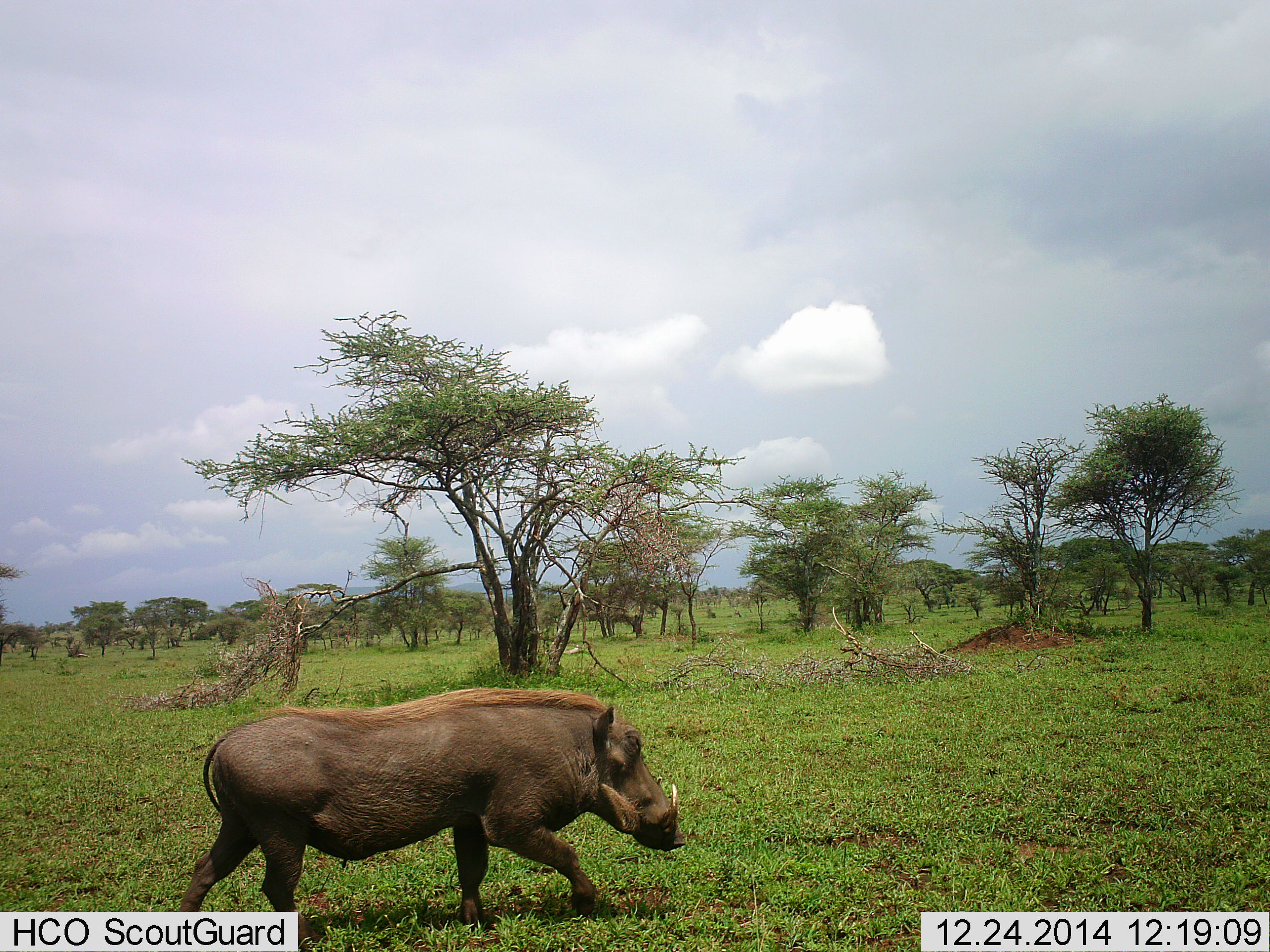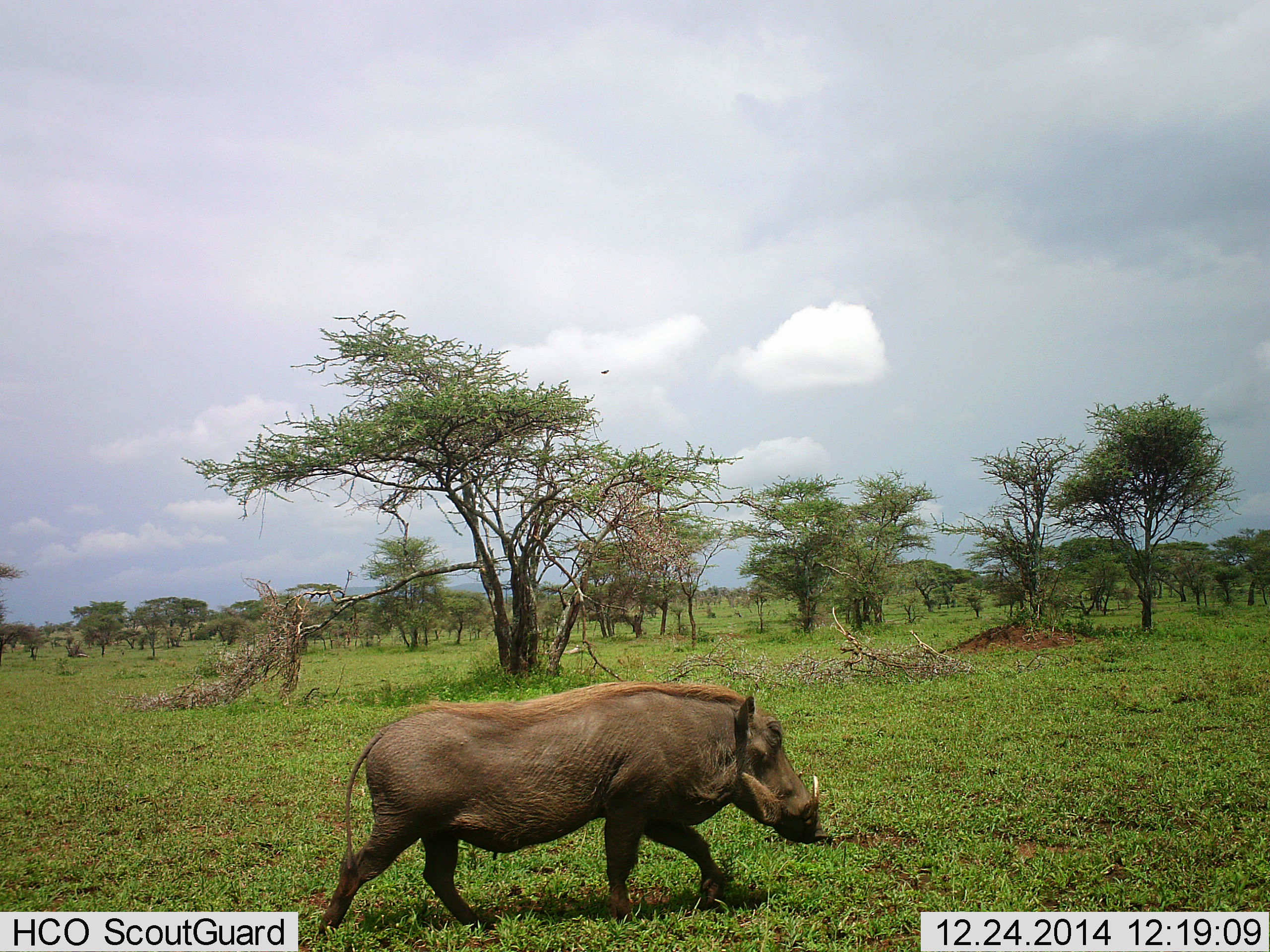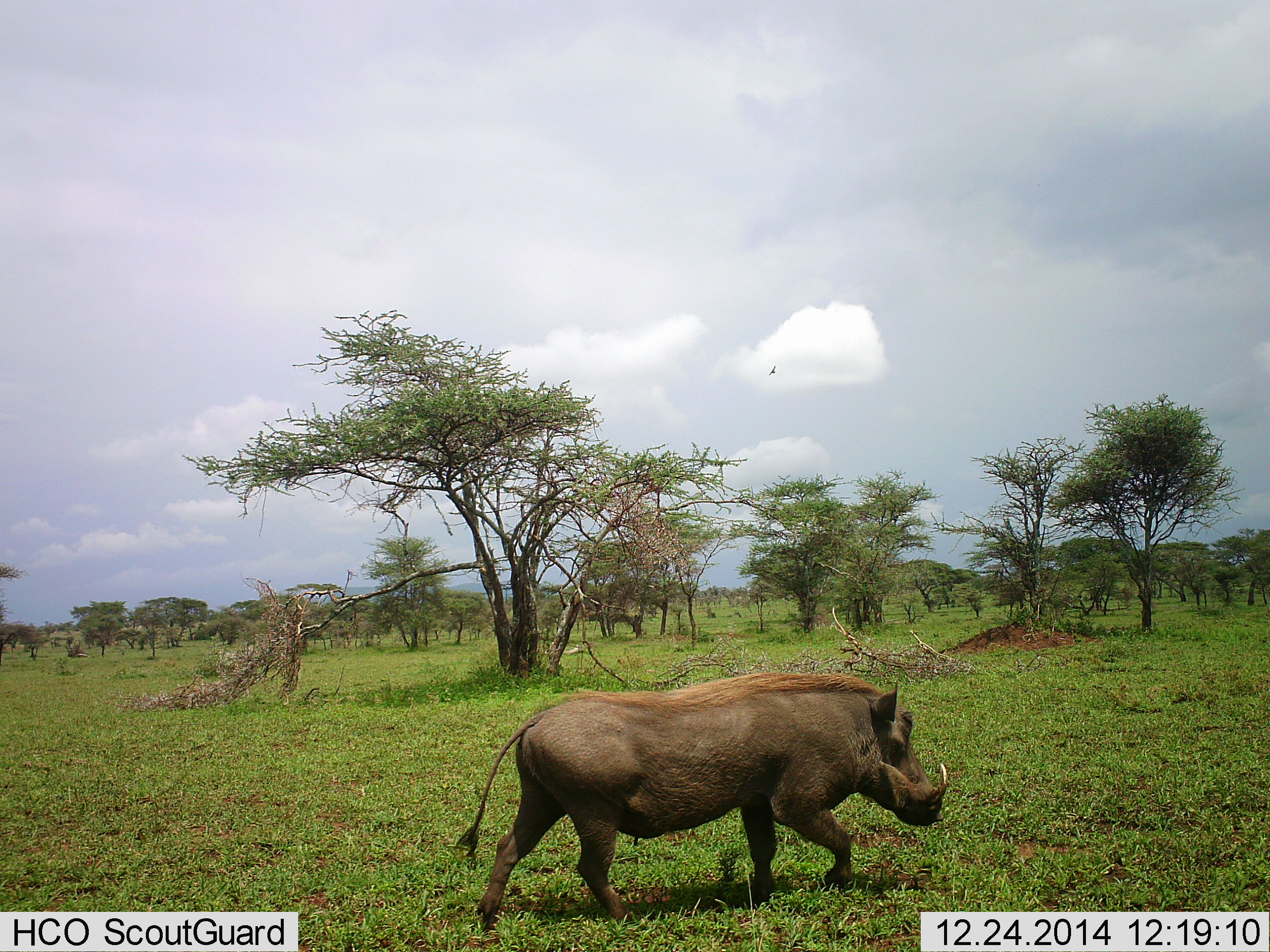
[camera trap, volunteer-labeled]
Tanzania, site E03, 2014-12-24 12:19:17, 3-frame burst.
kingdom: Animalia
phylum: Chordata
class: Mammalia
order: Artiodactyla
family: Suidae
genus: Phacochoerus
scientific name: Phacochoerus africanus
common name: warthog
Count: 1.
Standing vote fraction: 9%.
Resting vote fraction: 0%.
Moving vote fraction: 100%.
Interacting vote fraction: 0%.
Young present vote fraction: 0%.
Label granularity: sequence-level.